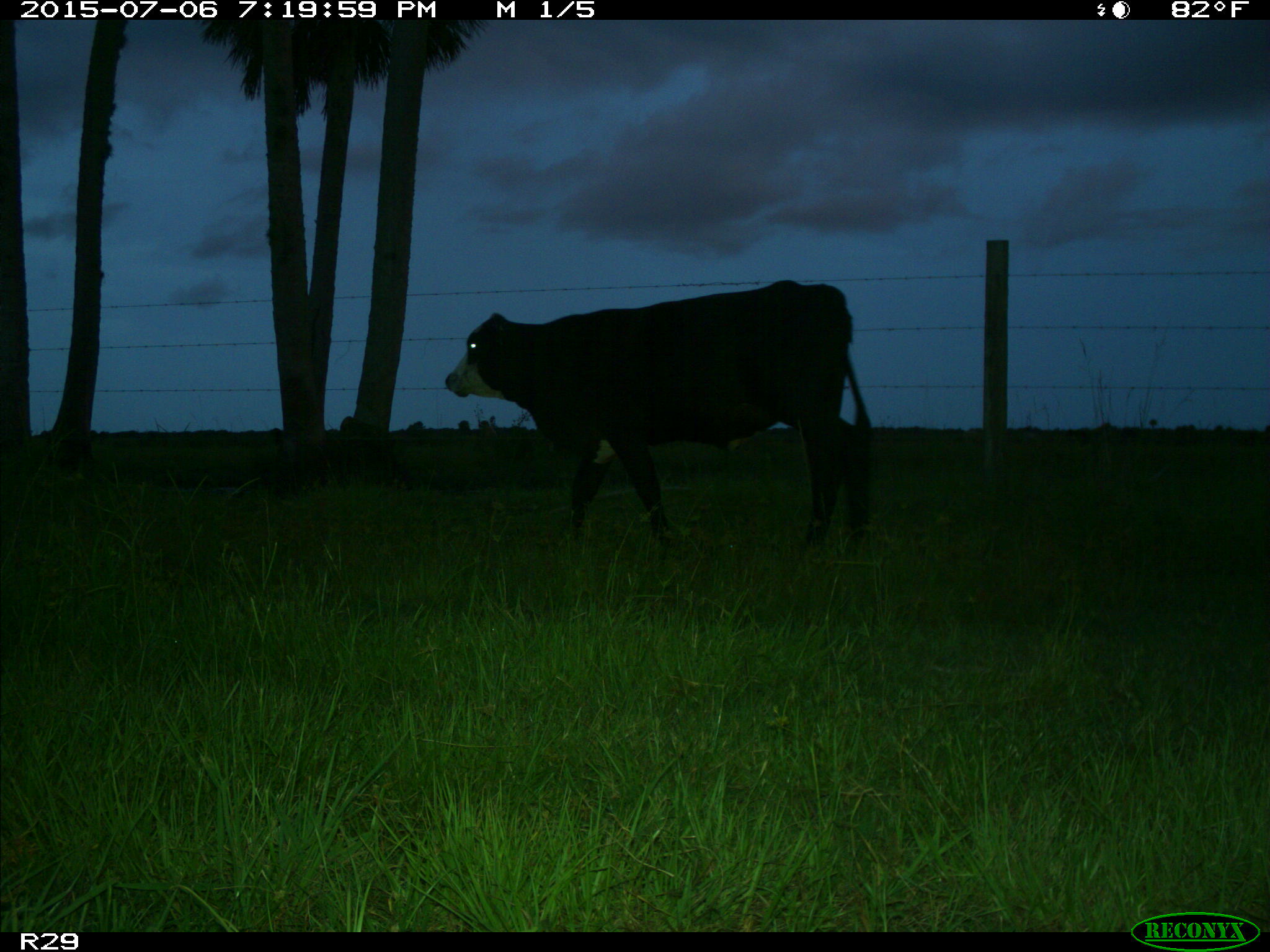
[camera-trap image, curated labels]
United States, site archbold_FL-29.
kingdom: Animalia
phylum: Chordata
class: Mammalia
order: Artiodactyla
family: Bovidae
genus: Bos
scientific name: Bos taurus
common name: domestic cow